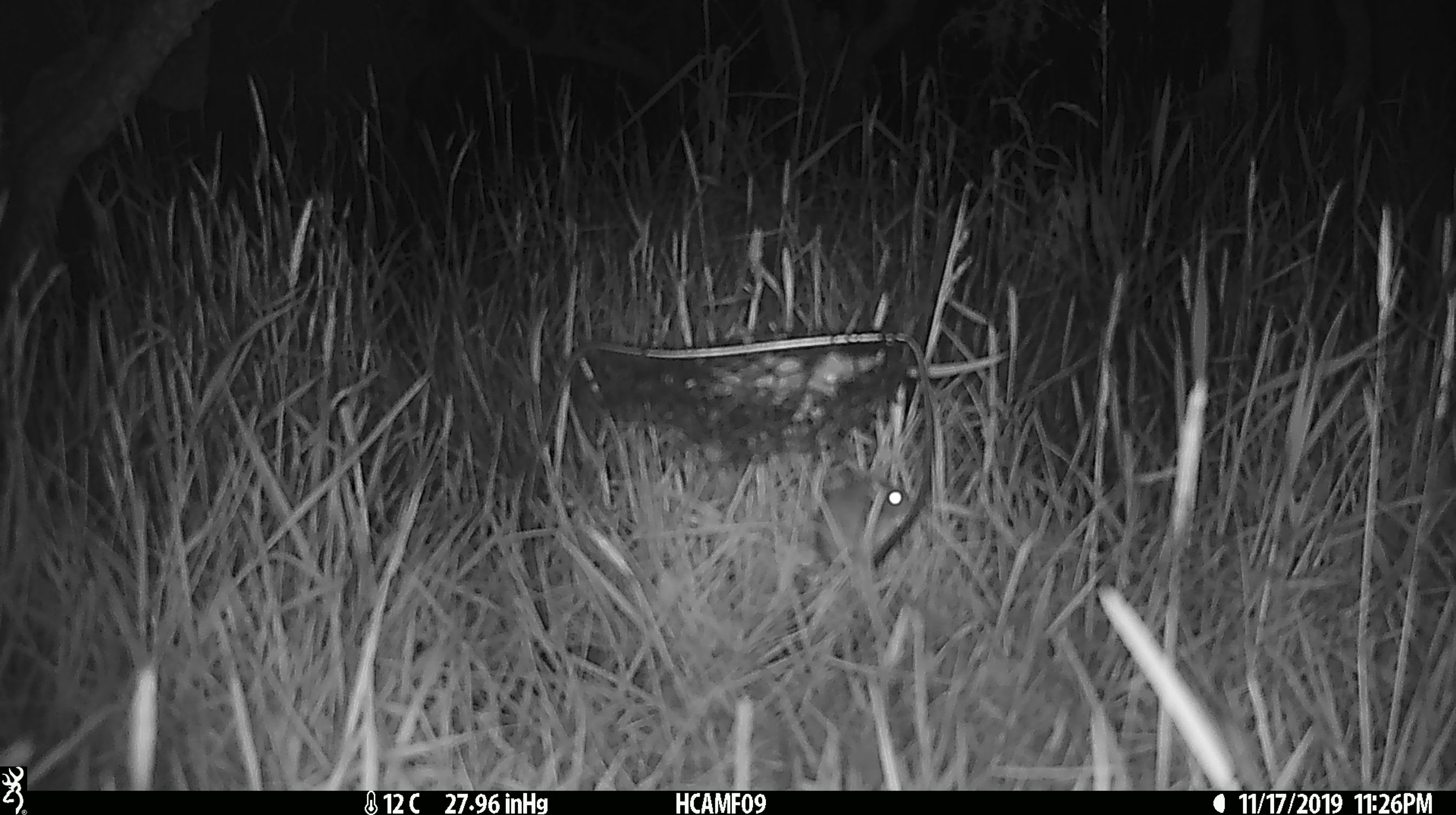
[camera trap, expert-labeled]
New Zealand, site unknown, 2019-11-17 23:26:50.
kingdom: Animalia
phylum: Chordata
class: Mammalia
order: Rodentia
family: Muridae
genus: Mus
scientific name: Mus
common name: mouse